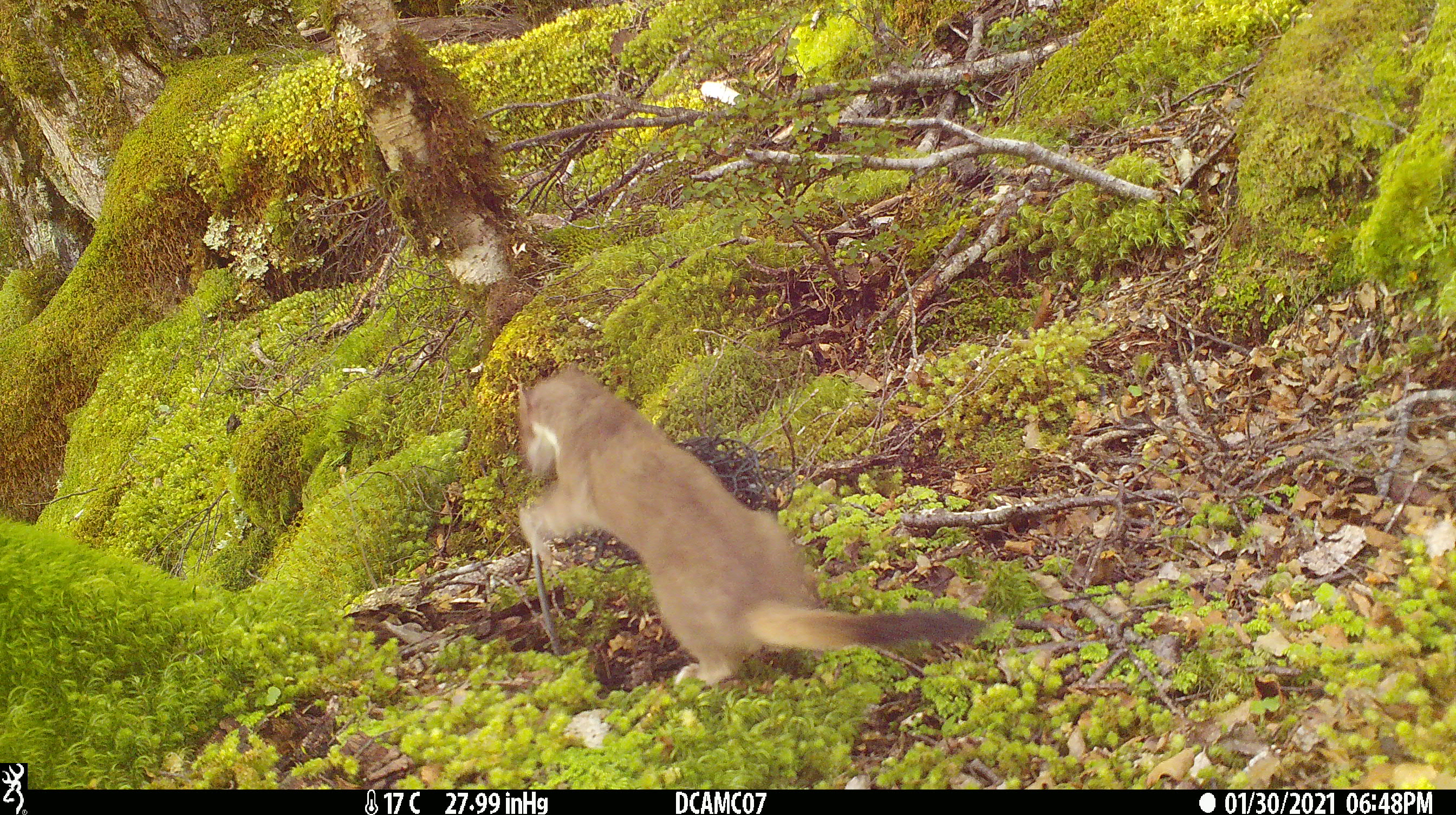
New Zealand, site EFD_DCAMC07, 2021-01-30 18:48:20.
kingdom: Animalia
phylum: Chordata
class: Mammalia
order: Carnivora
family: Mustelidae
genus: Mustela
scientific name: Mustela erminea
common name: stoat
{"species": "stoat (Mustela erminea)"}